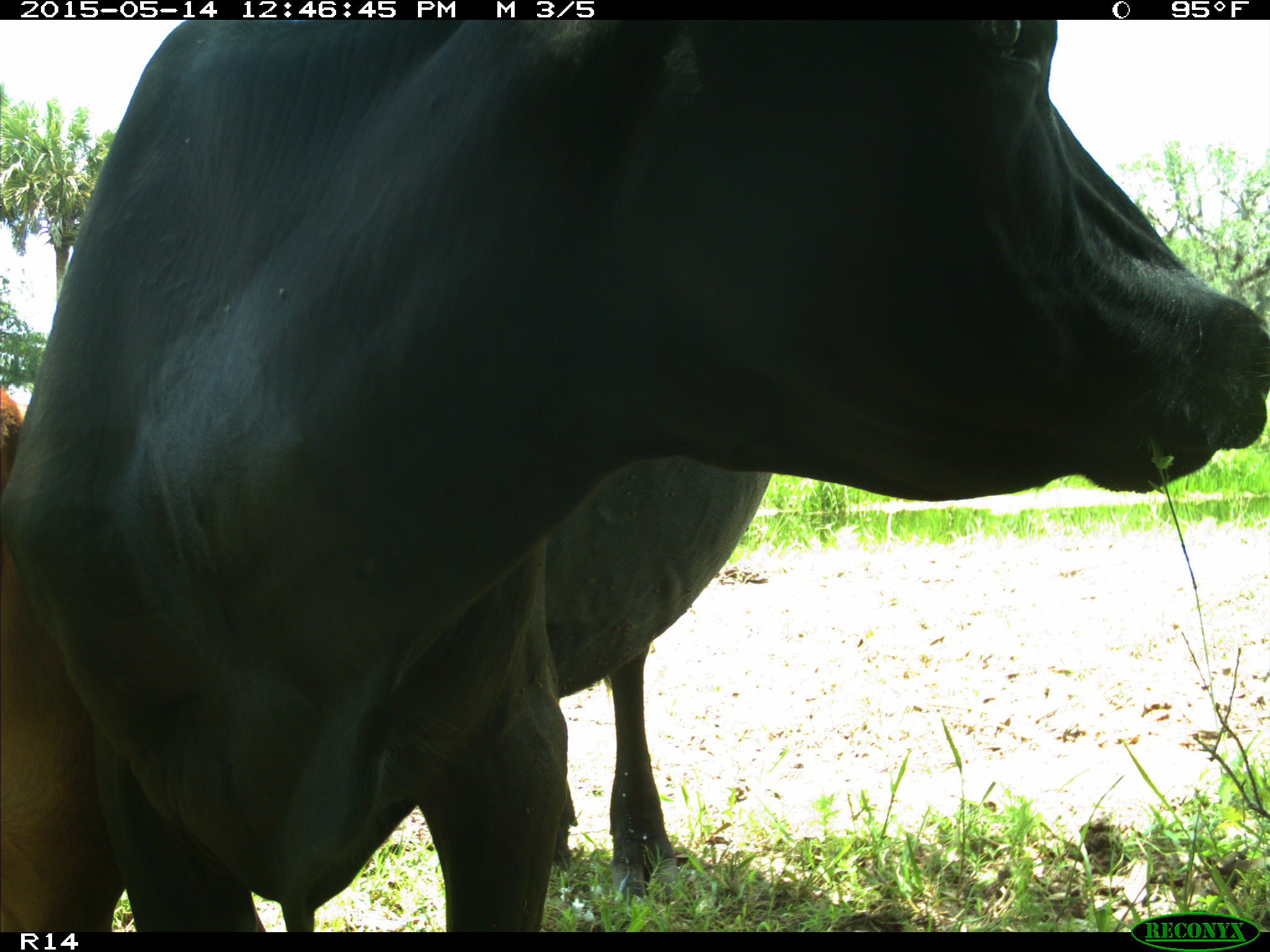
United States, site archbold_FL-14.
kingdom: Animalia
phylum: Chordata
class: Mammalia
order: Artiodactyla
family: Bovidae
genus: Bos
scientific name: Bos taurus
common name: domestic cow